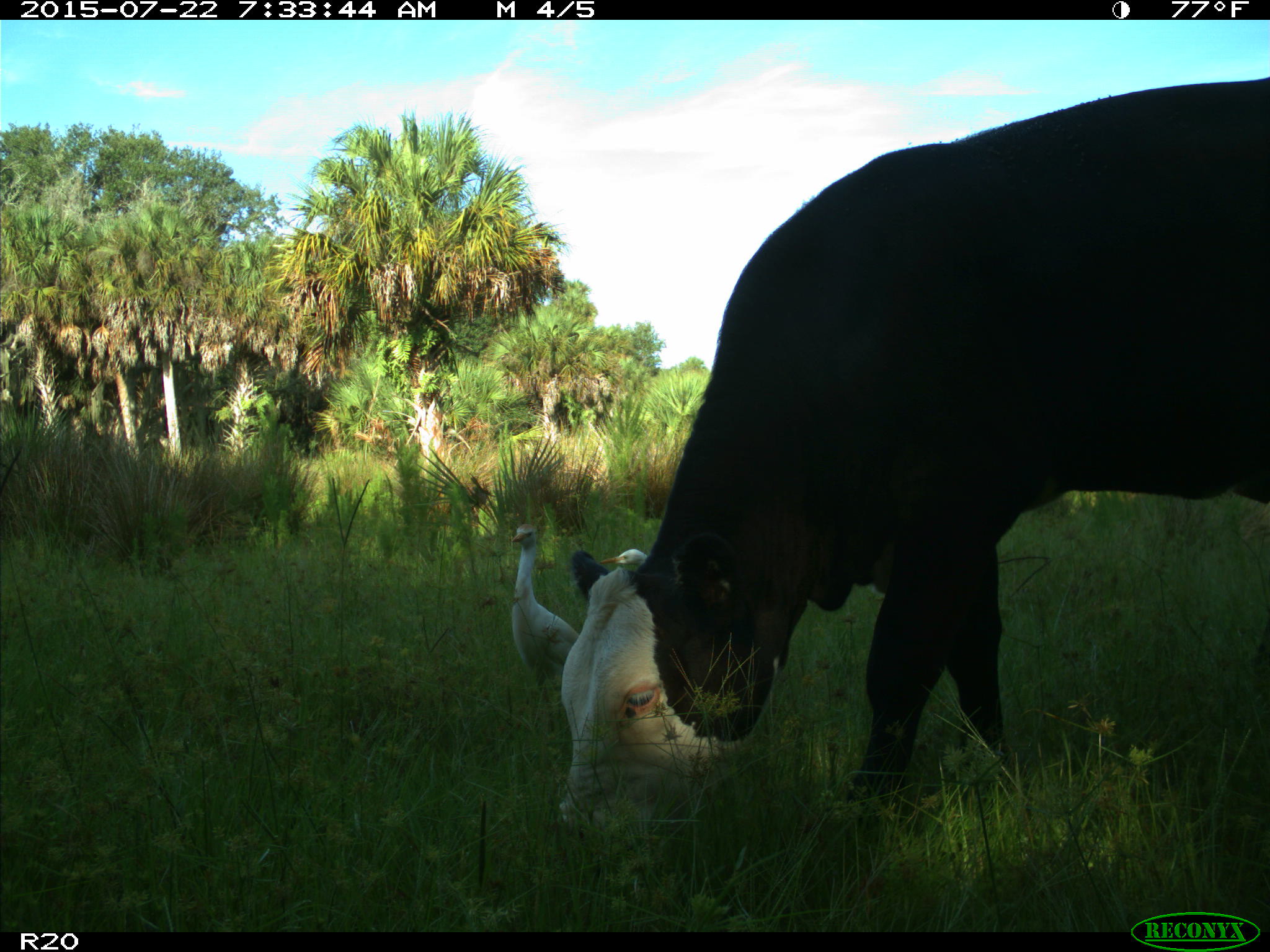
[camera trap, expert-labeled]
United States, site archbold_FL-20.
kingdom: Animalia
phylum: Chordata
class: Mammalia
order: Artiodactyla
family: Bovidae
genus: Bos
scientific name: Bos taurus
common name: domestic cow